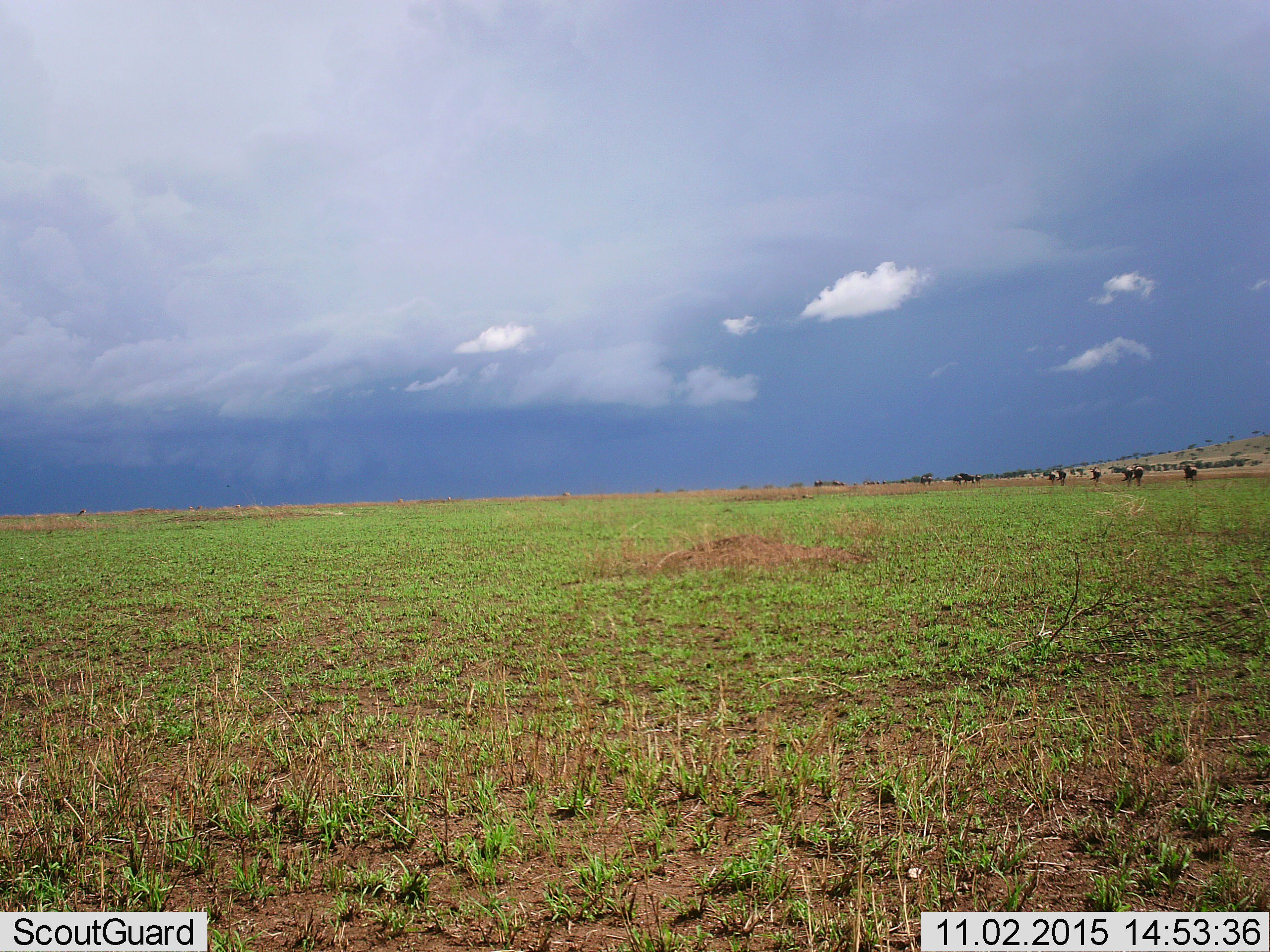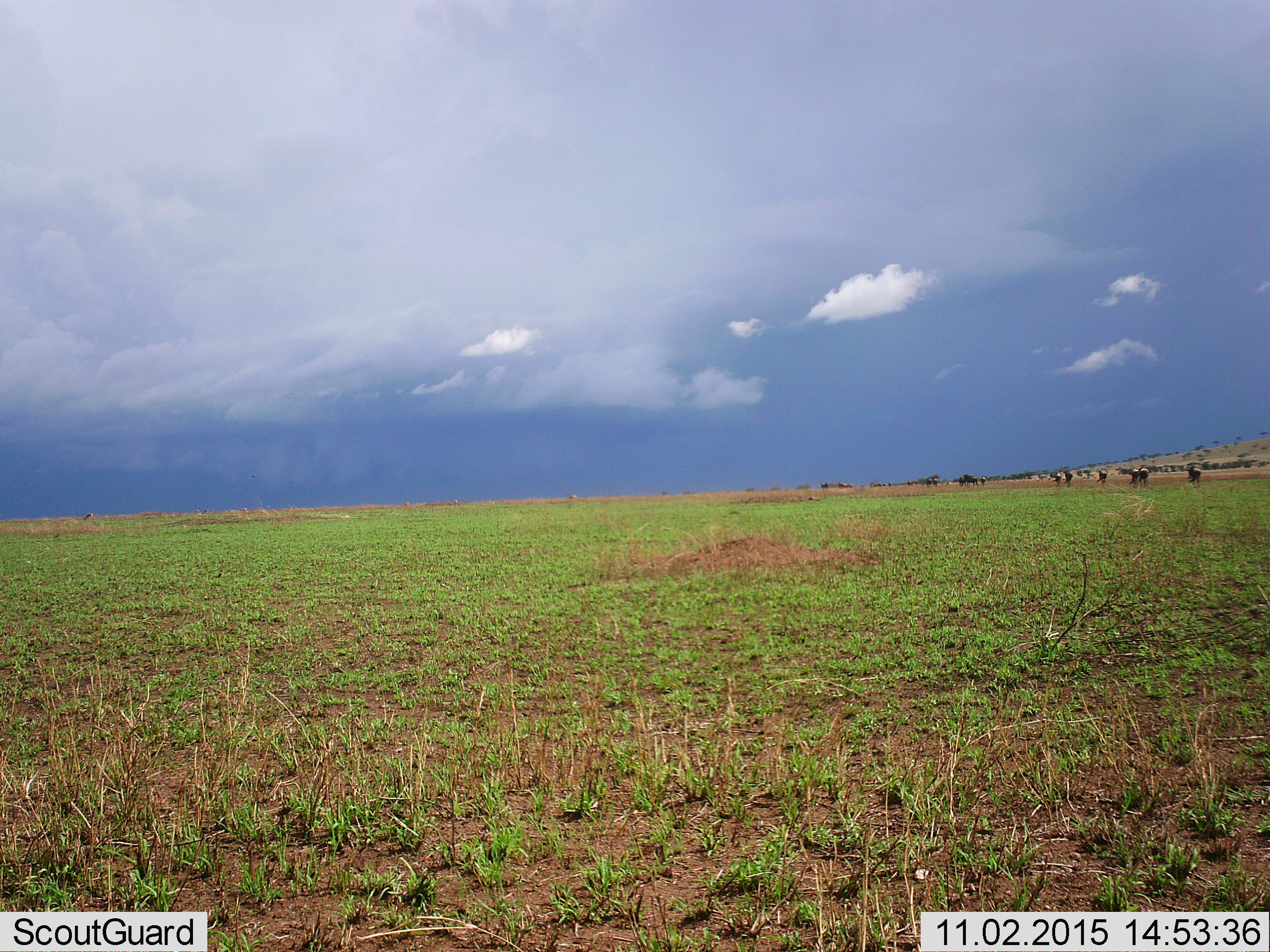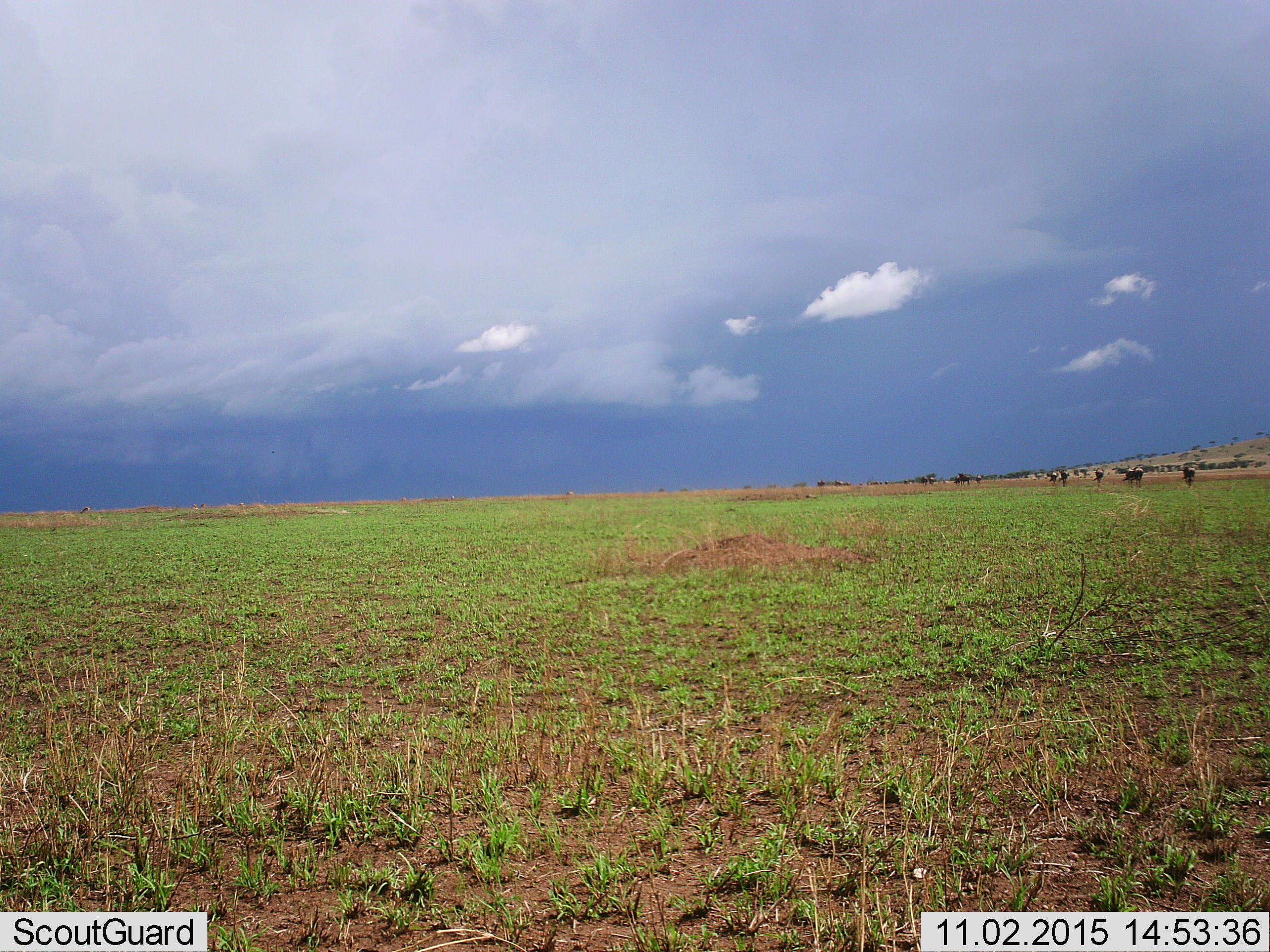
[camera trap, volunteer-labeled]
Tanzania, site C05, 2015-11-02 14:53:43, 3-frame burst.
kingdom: Animalia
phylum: Chordata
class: Mammalia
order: Artiodactyla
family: Bovidae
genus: Connochaetes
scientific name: Connochaetes taurinus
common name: blue wildebeest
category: wildebeest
Wildebeest (blue wildebeest) (Connochaetes taurinus), count 11-50. Behavior (volunteer vote fractions): standing 50%, resting 0%, moving 75%, interacting 0%. Young present (vote fraction): 0%. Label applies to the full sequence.